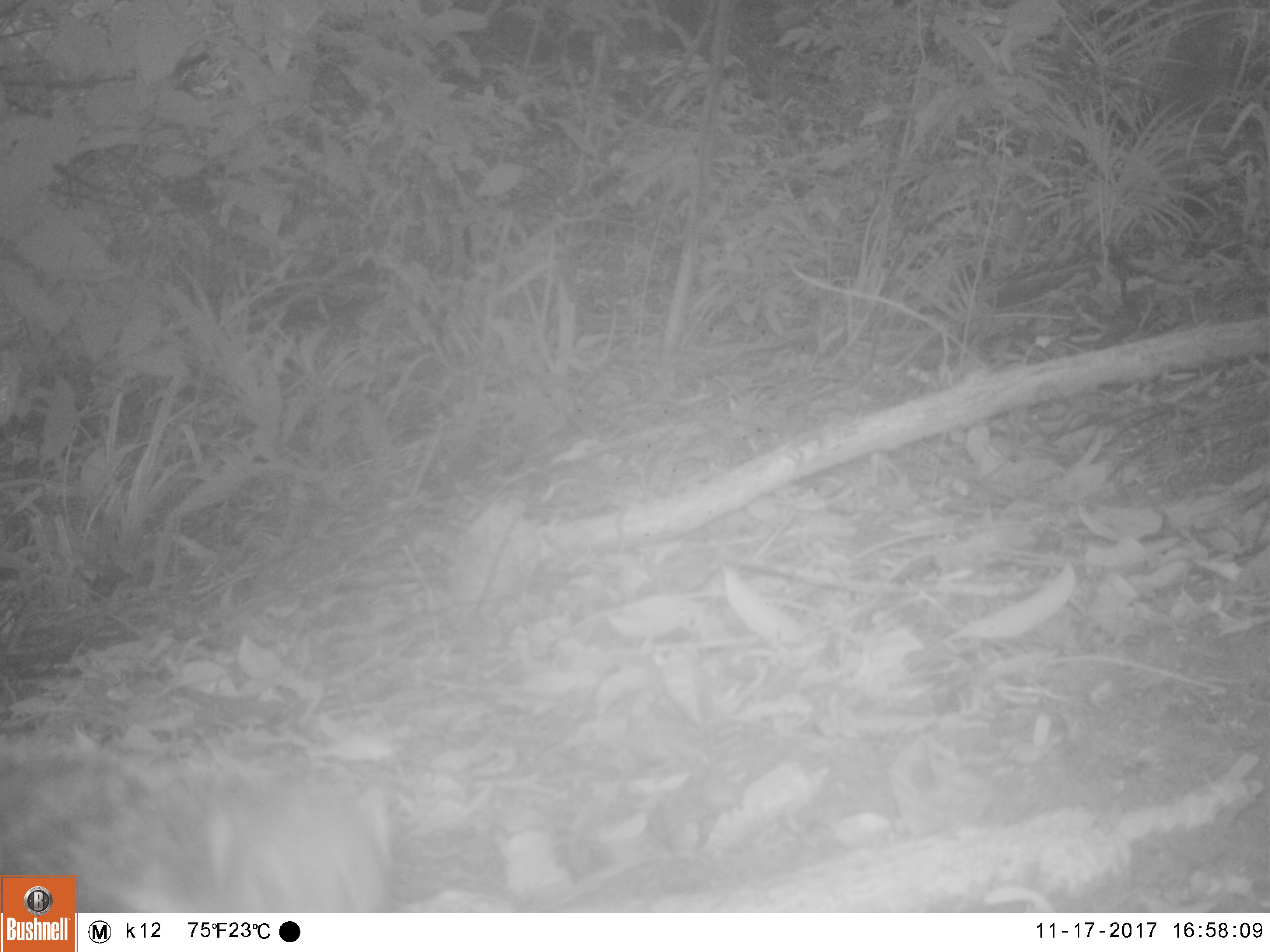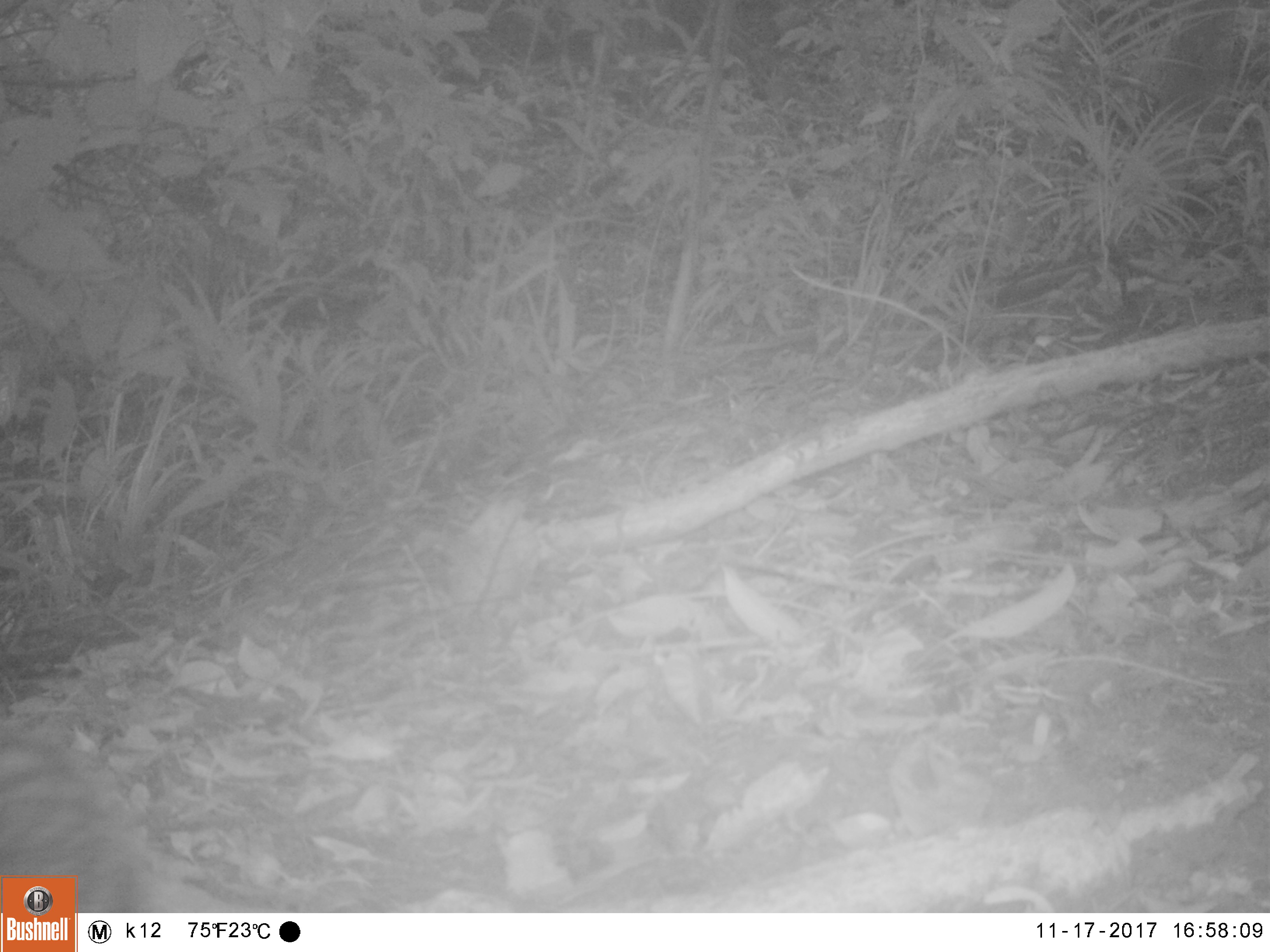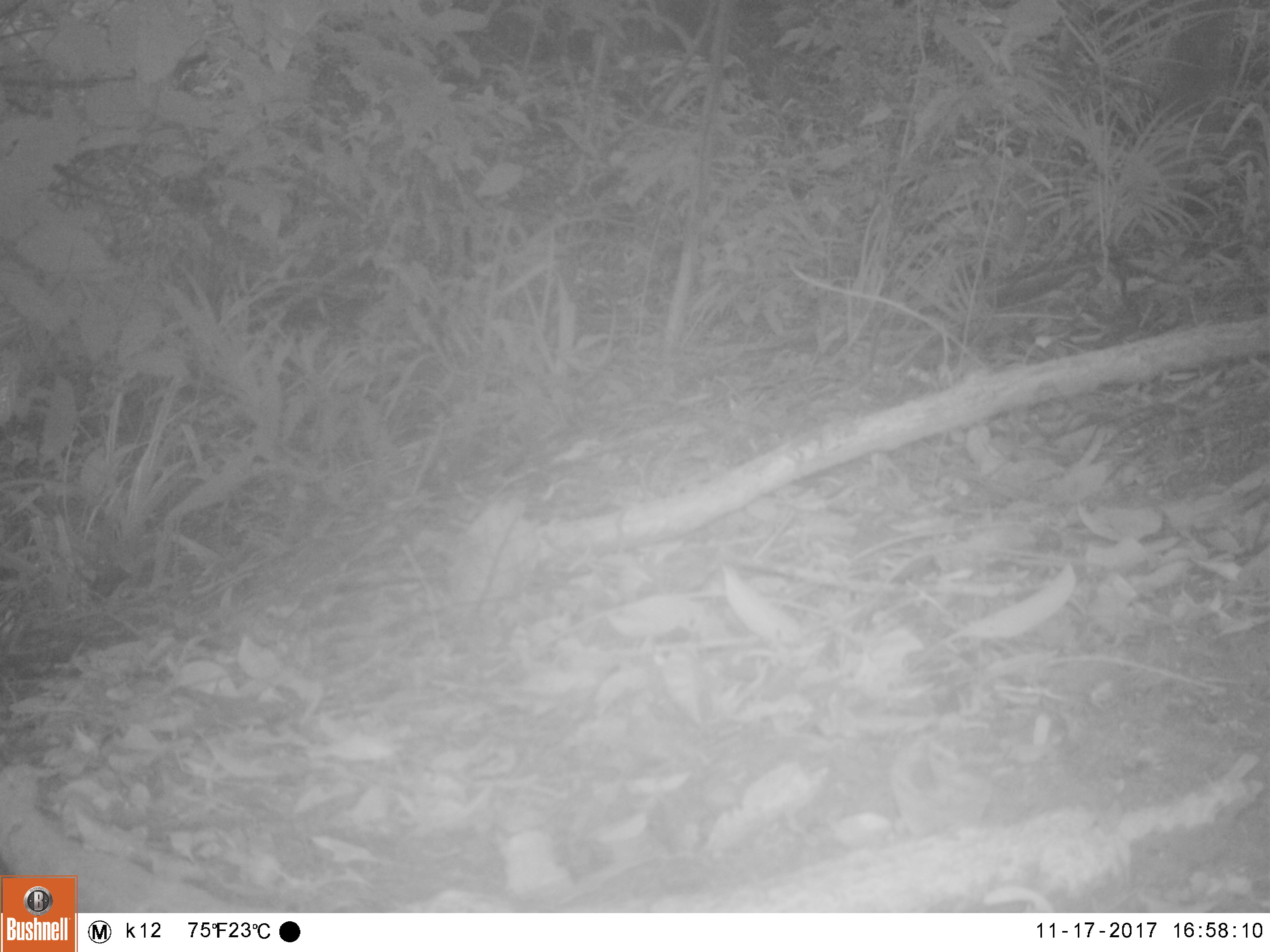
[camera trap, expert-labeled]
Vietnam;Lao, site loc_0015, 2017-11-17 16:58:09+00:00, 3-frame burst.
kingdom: Animalia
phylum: Chordata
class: Mammalia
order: Carnivora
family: Herpestidae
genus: Urva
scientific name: Urva urva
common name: crab-eating mongoose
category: crab eating mongoose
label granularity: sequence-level